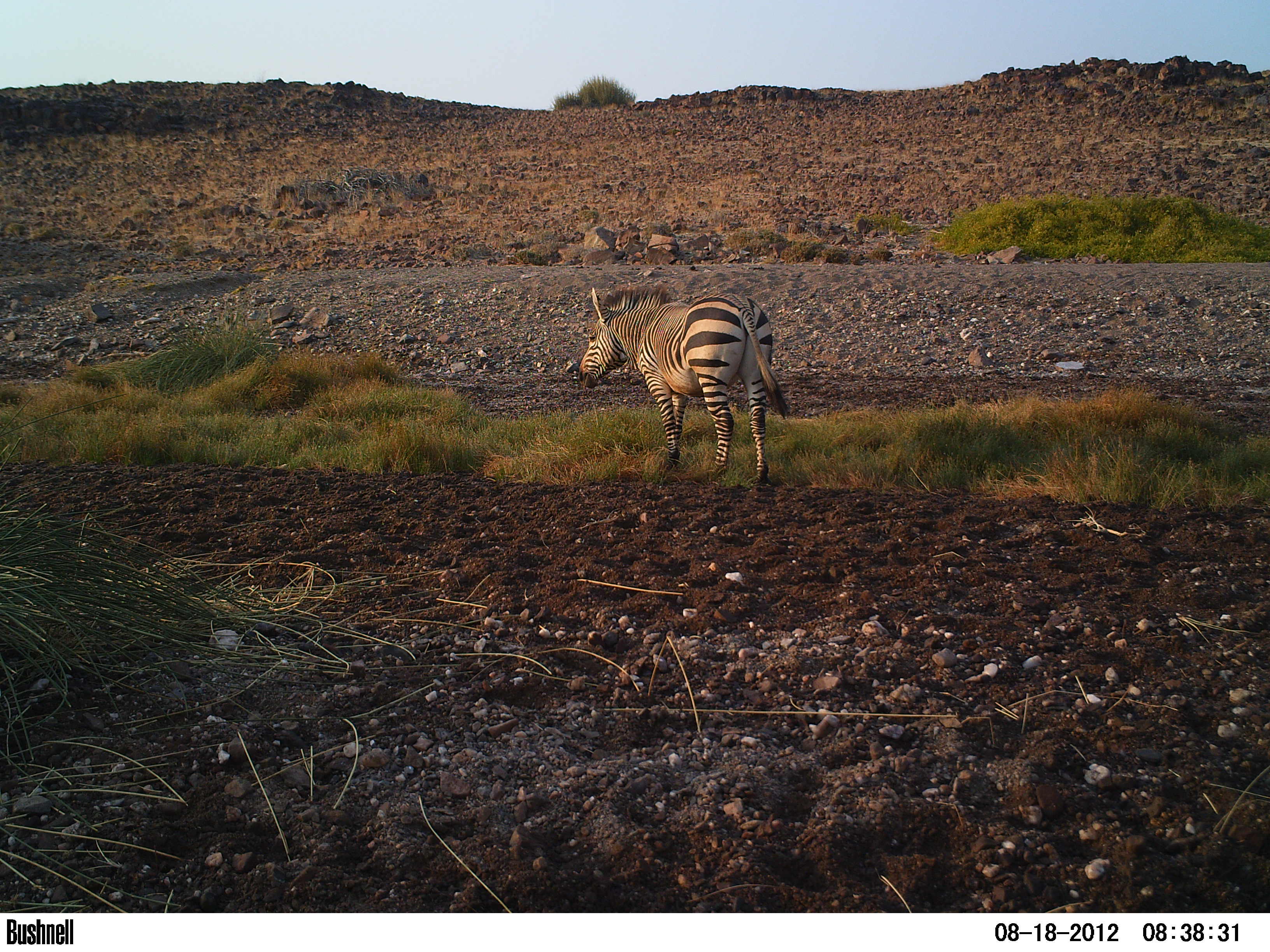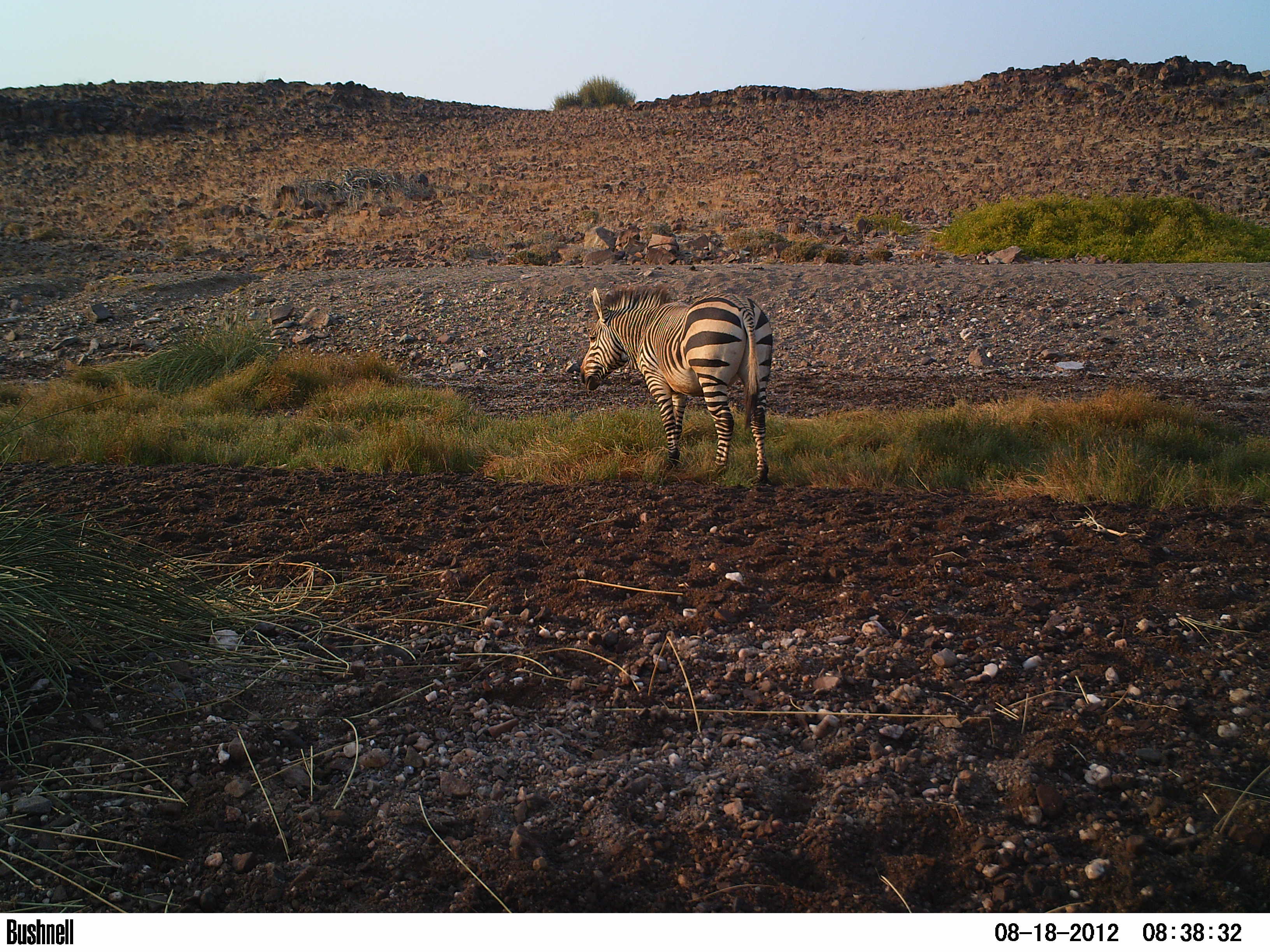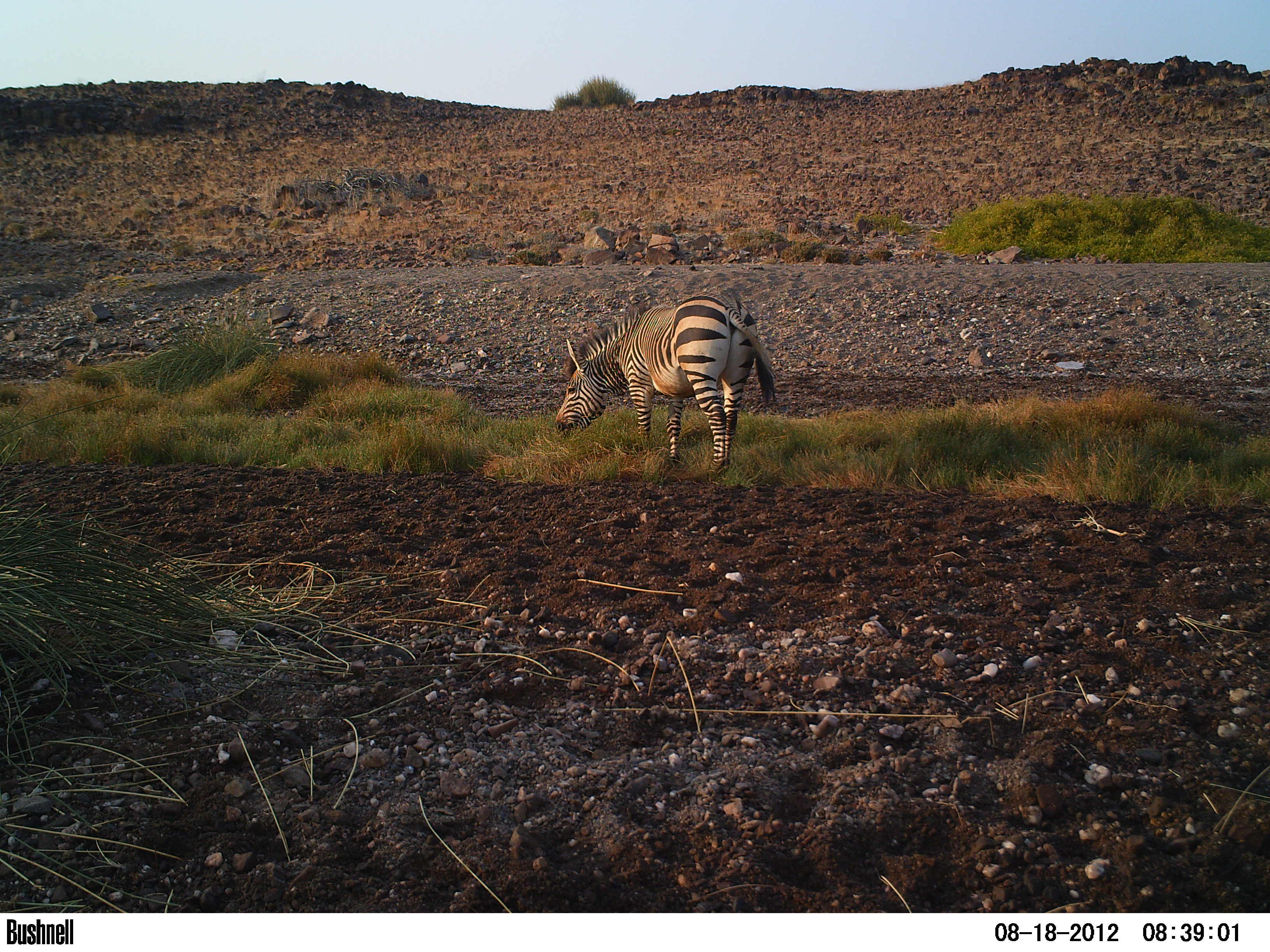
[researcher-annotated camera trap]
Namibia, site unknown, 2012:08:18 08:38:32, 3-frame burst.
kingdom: Animalia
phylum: Chordata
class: Mammalia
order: Perissodactyla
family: Equidae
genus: Equus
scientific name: Equus zebra hartmannae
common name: hartmann's mountain zebra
Equus zebra hartmannae (hartmann's mountain zebra).